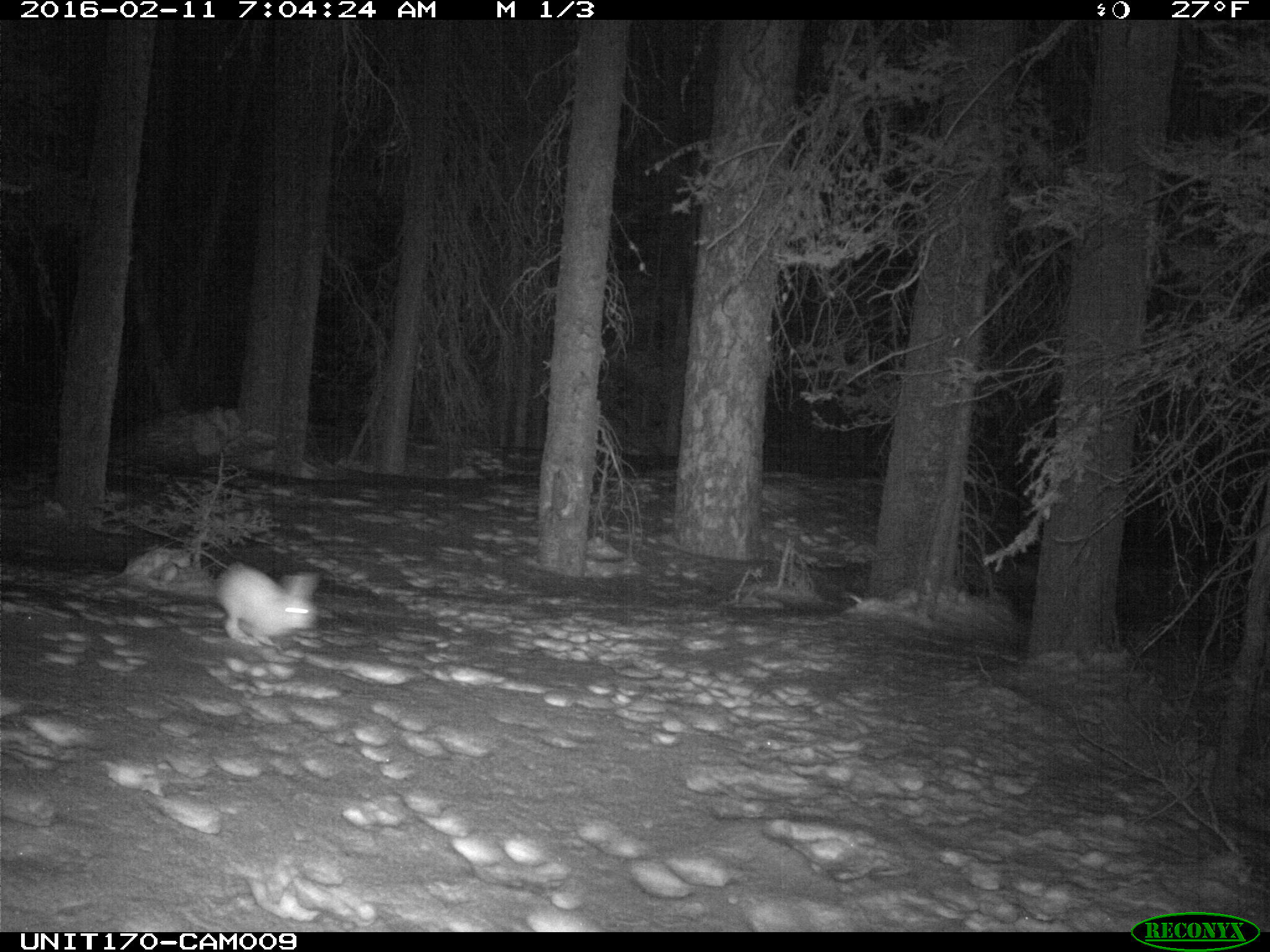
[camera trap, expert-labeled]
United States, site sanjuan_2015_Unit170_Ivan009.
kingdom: Animalia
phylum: Chordata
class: Mammalia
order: Lagomorpha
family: Leporidae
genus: Lepus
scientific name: Lepus americanus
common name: snowshoe hare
Lepus americanus (snowshoe hare).